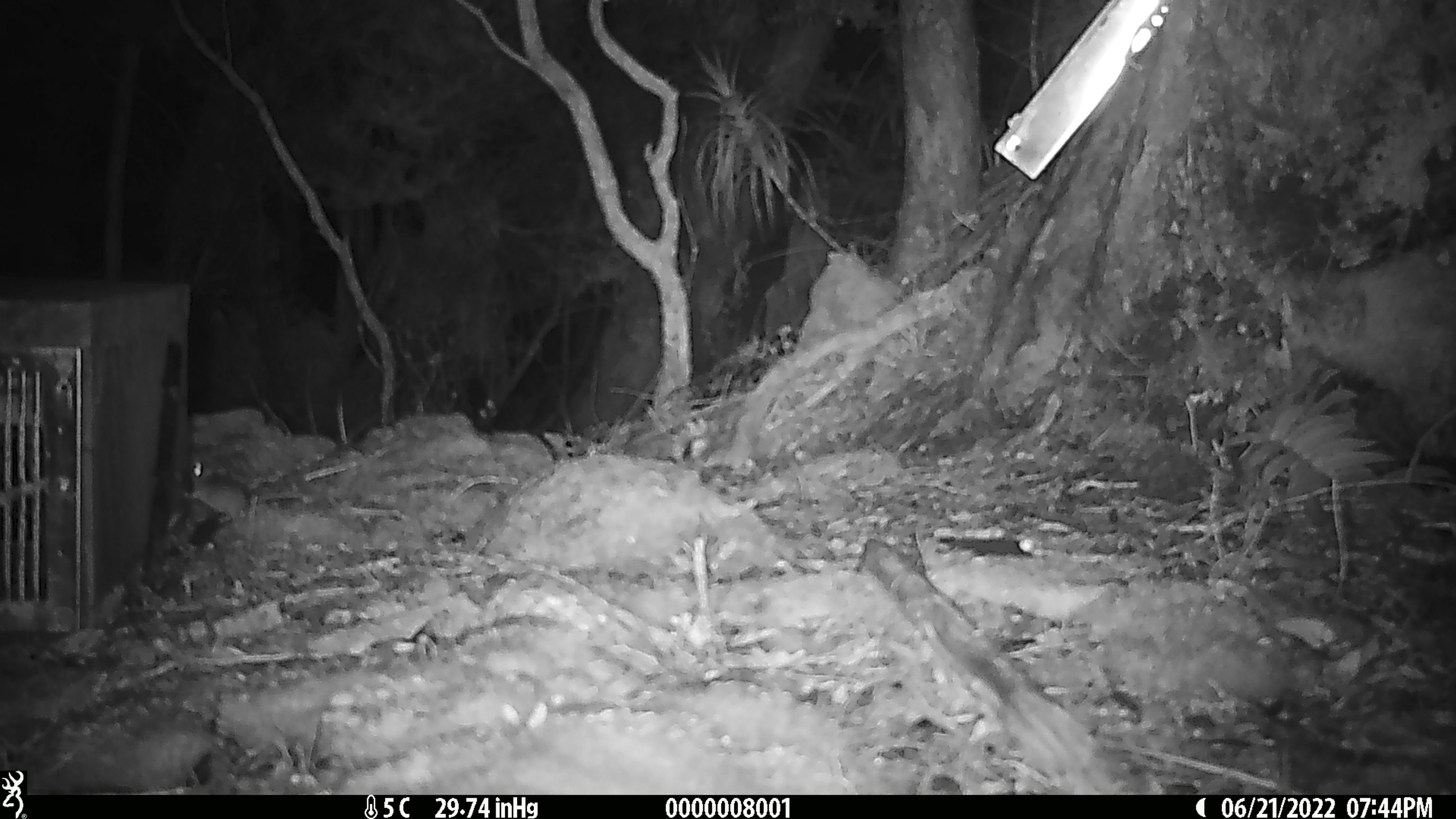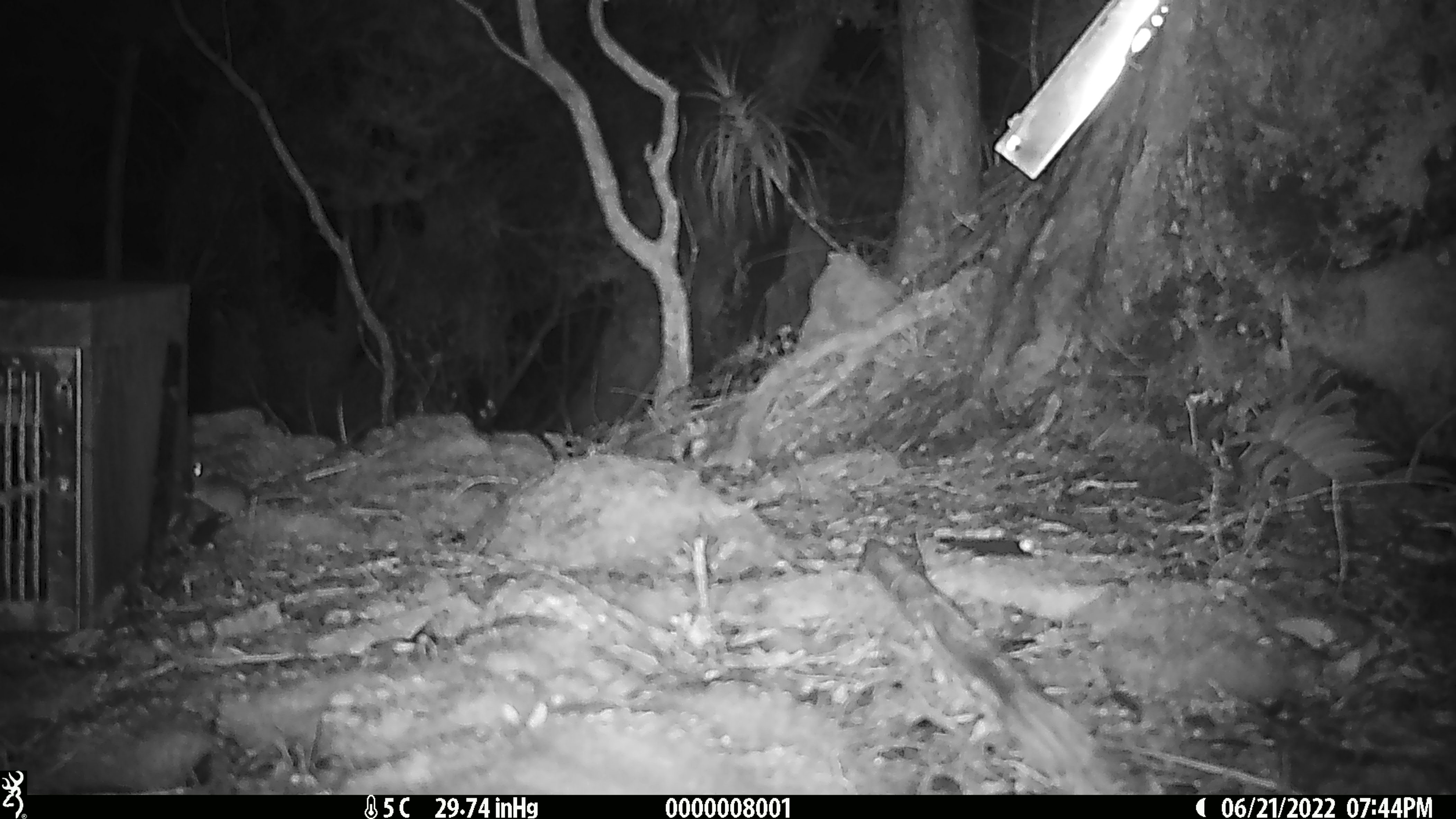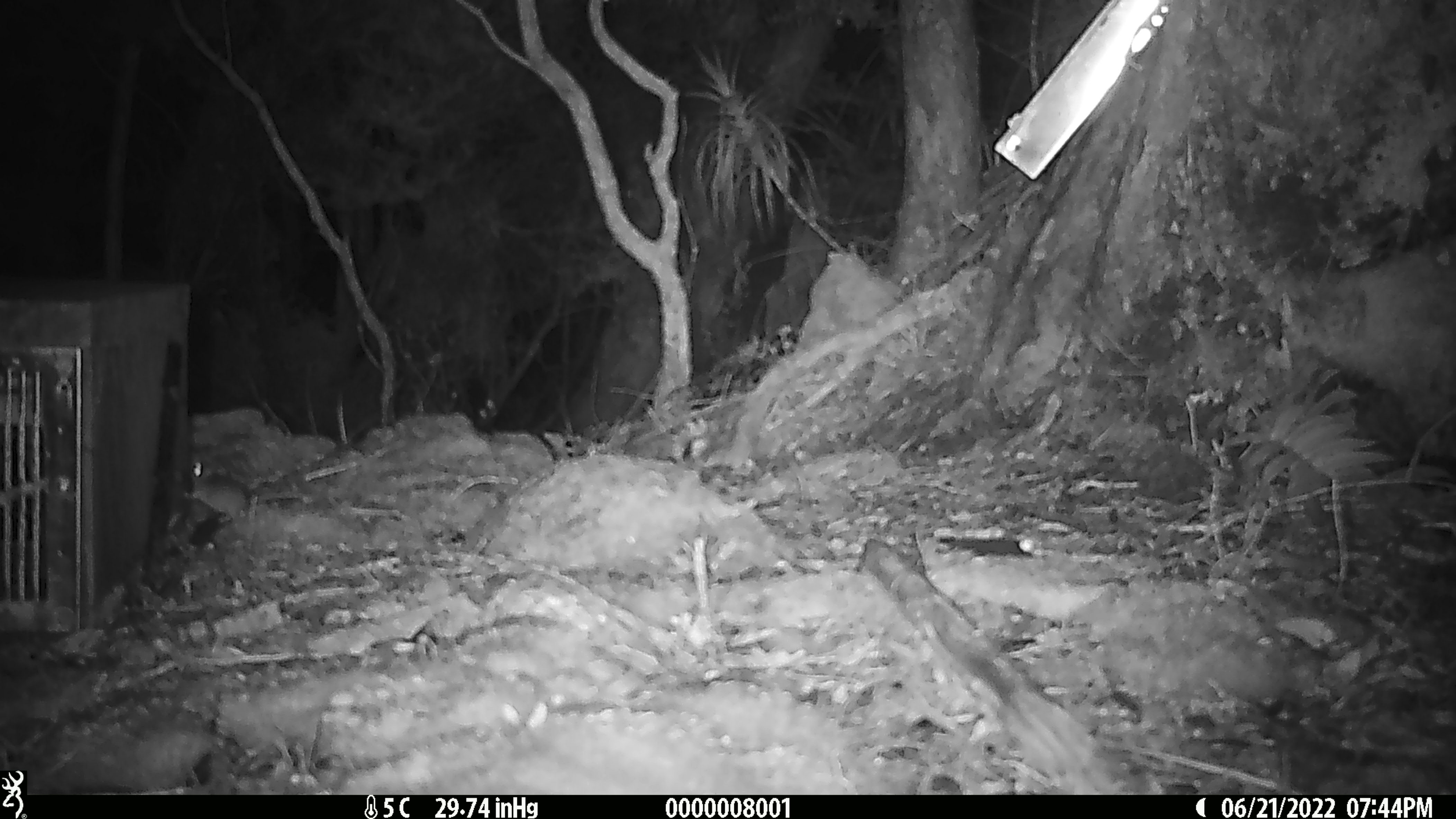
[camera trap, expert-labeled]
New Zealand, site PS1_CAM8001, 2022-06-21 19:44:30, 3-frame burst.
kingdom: Animalia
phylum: Chordata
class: Mammalia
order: Rodentia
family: Muridae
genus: Mus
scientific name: Mus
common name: mouse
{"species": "mouse (Mus)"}